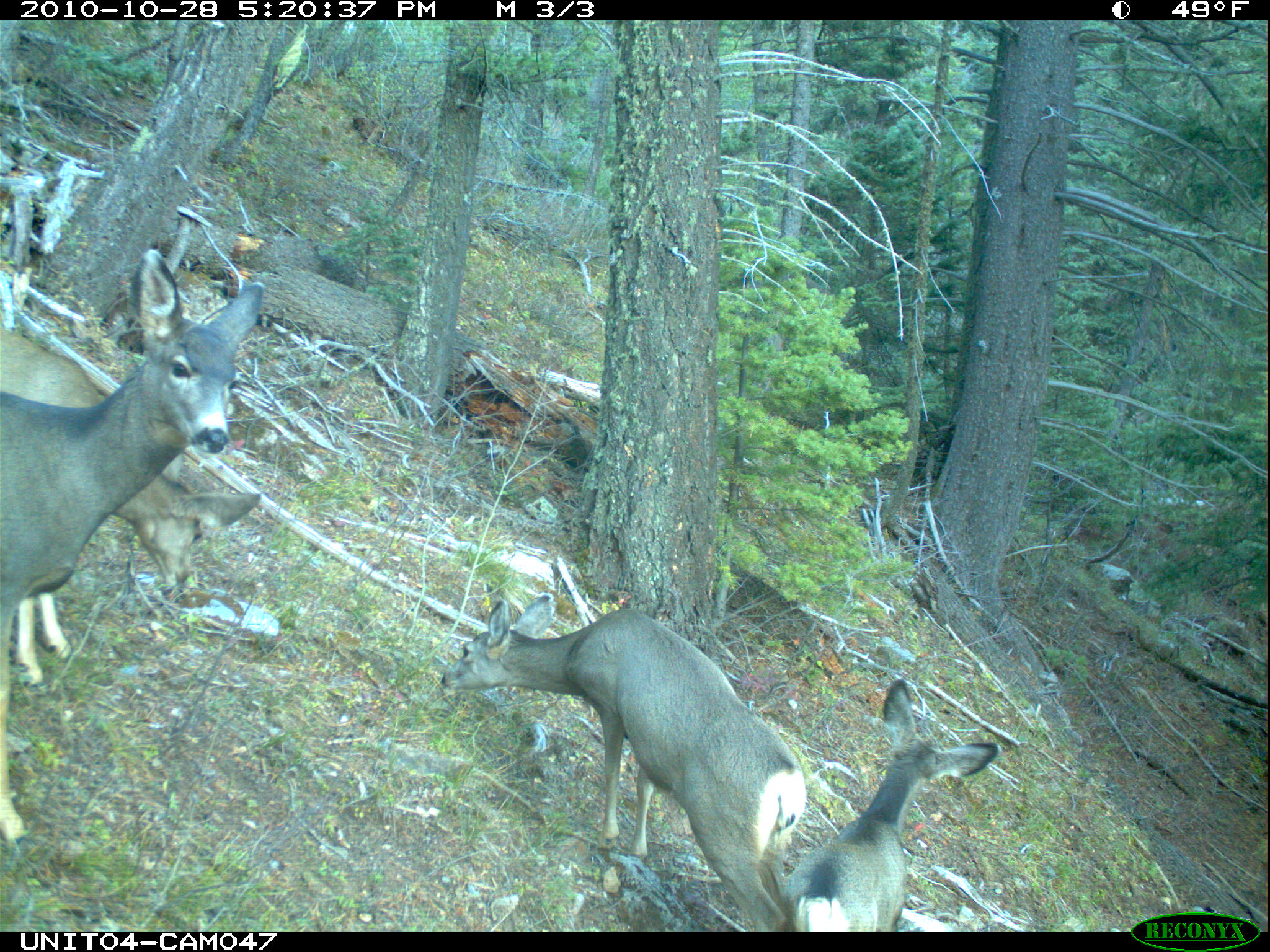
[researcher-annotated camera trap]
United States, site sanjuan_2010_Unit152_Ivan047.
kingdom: Animalia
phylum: Chordata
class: Mammalia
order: Artiodactyla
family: Cervidae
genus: Odocoileus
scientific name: Odocoileus hemionus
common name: mule deer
Odocoileus hemionus (mule deer).